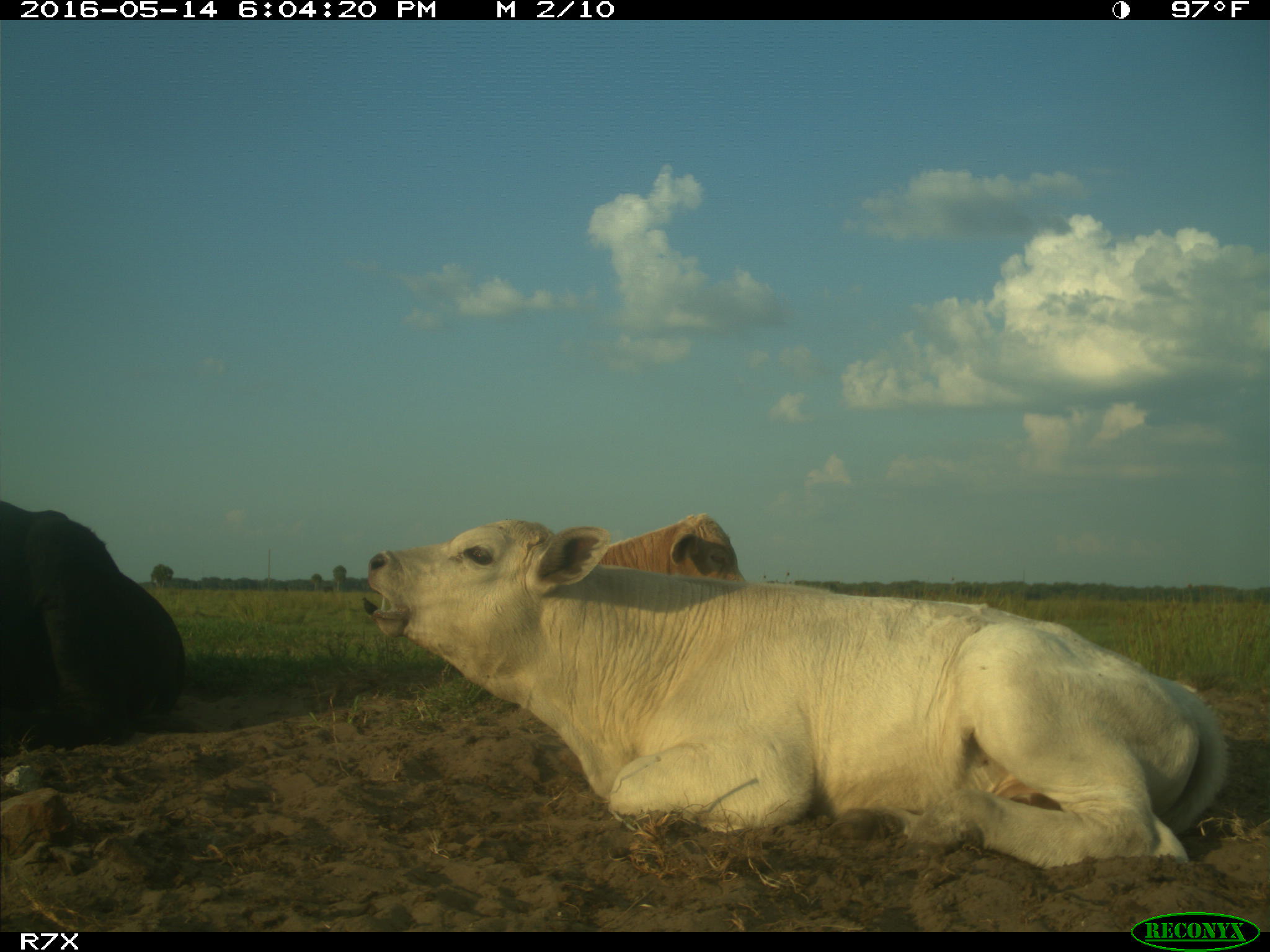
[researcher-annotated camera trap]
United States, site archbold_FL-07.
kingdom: Animalia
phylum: Chordata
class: Mammalia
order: Artiodactyla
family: Bovidae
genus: Bos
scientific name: Bos taurus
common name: domestic cow